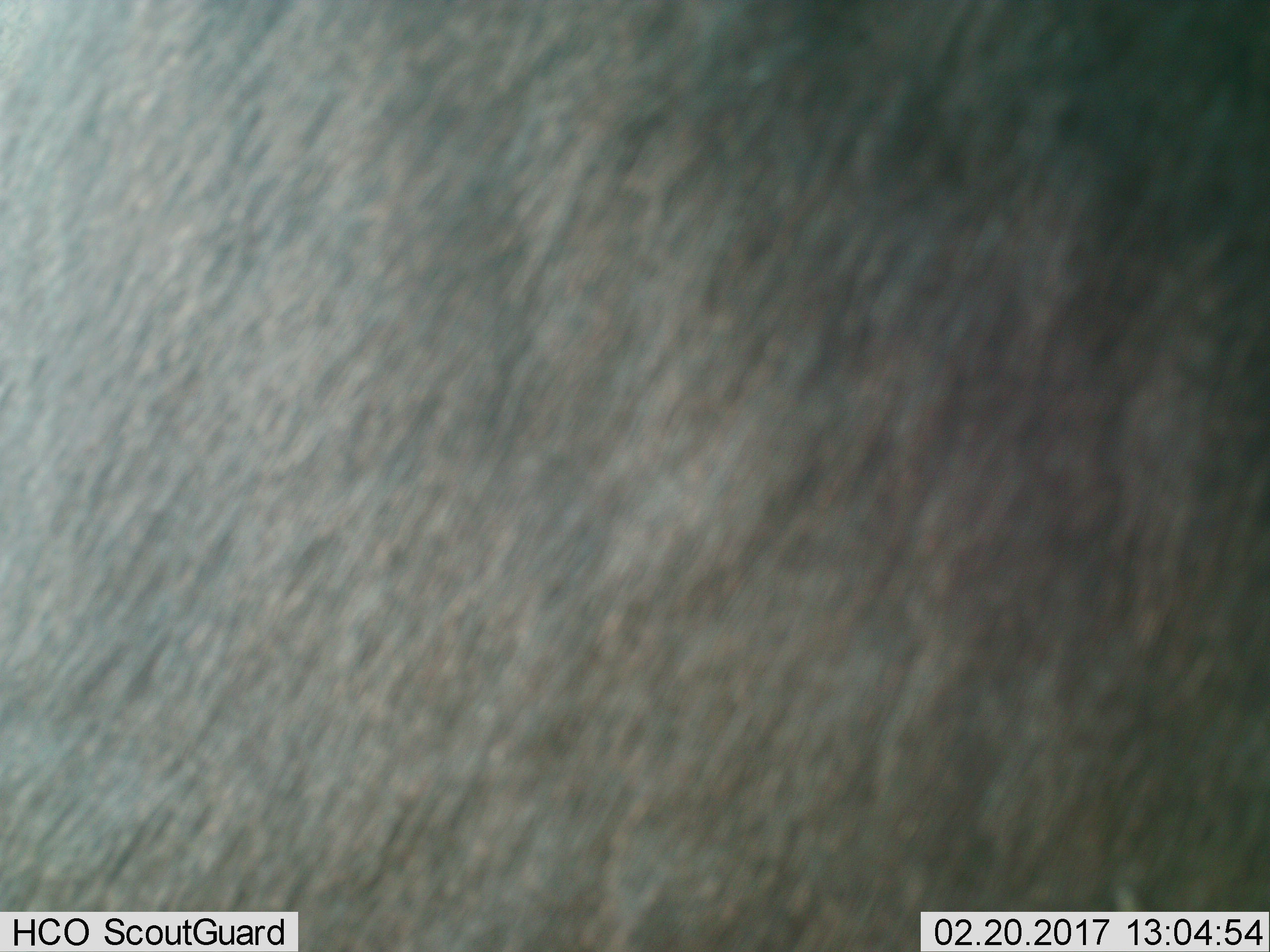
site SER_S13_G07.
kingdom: Animalia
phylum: Chordata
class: Mammalia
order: Artiodactyla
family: Bovidae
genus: Connochaetes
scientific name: Connochaetes taurinus taurinus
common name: blue wildebeest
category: wildebeestblue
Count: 1.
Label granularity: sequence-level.